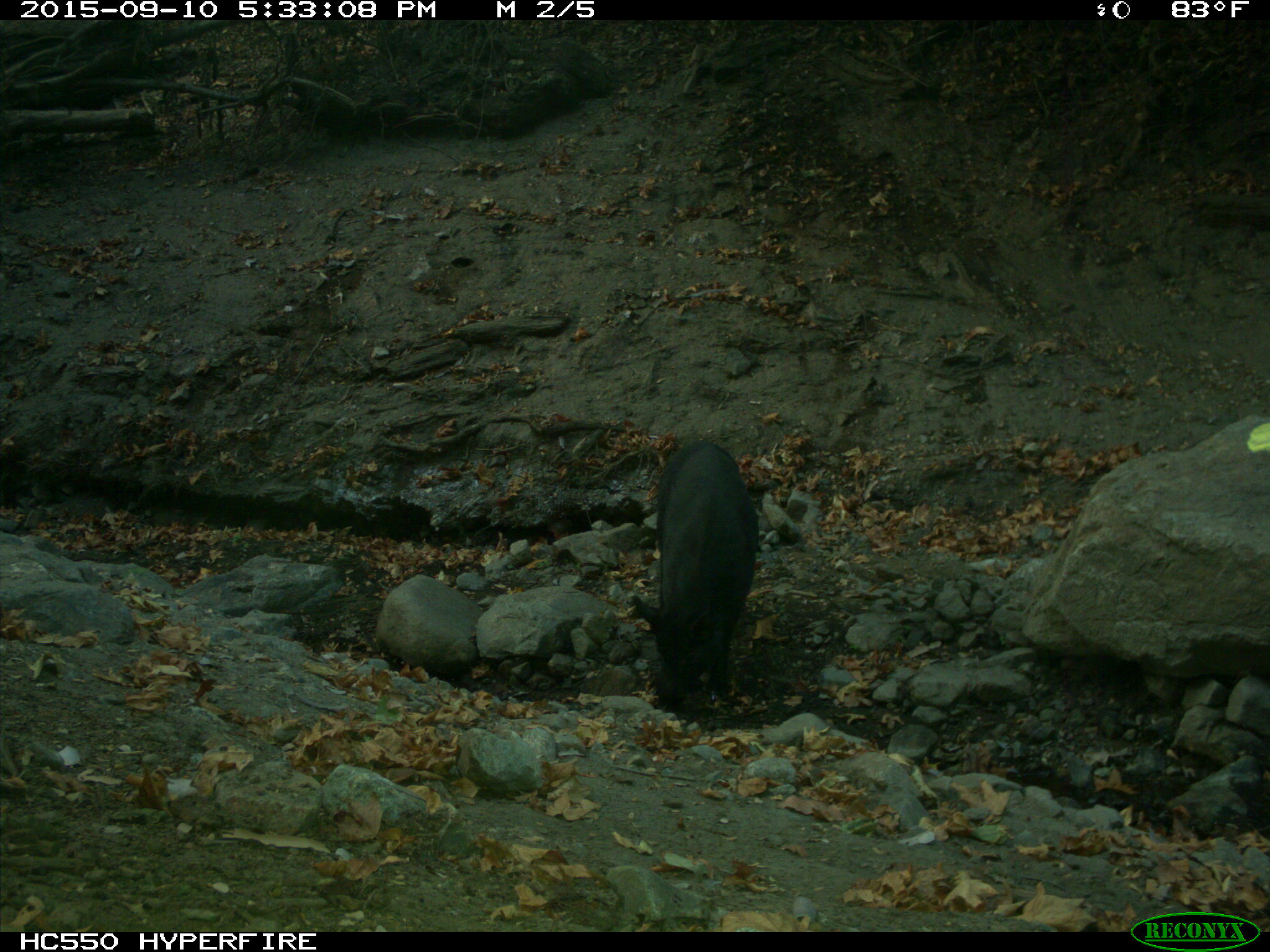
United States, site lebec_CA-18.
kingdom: Animalia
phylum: Chordata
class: Mammalia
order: Artiodactyla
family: Suidae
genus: Sus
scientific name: Sus scrofa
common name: wild boar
Sus scrofa (wild boar).